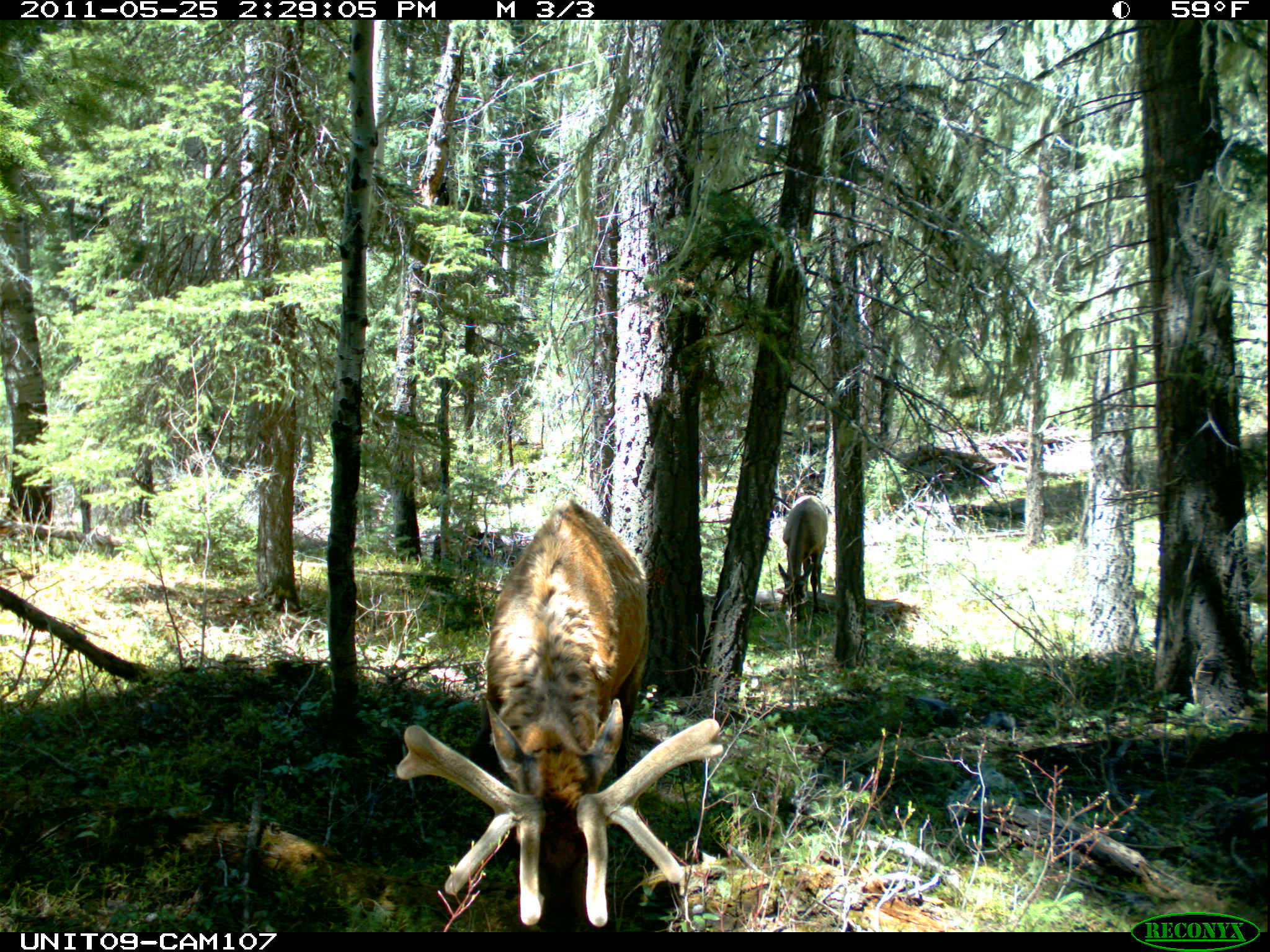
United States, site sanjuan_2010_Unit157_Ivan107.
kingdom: Animalia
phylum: Chordata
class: Mammalia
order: Artiodactyla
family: Cervidae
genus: Cervus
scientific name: Cervus elaphus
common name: red deer